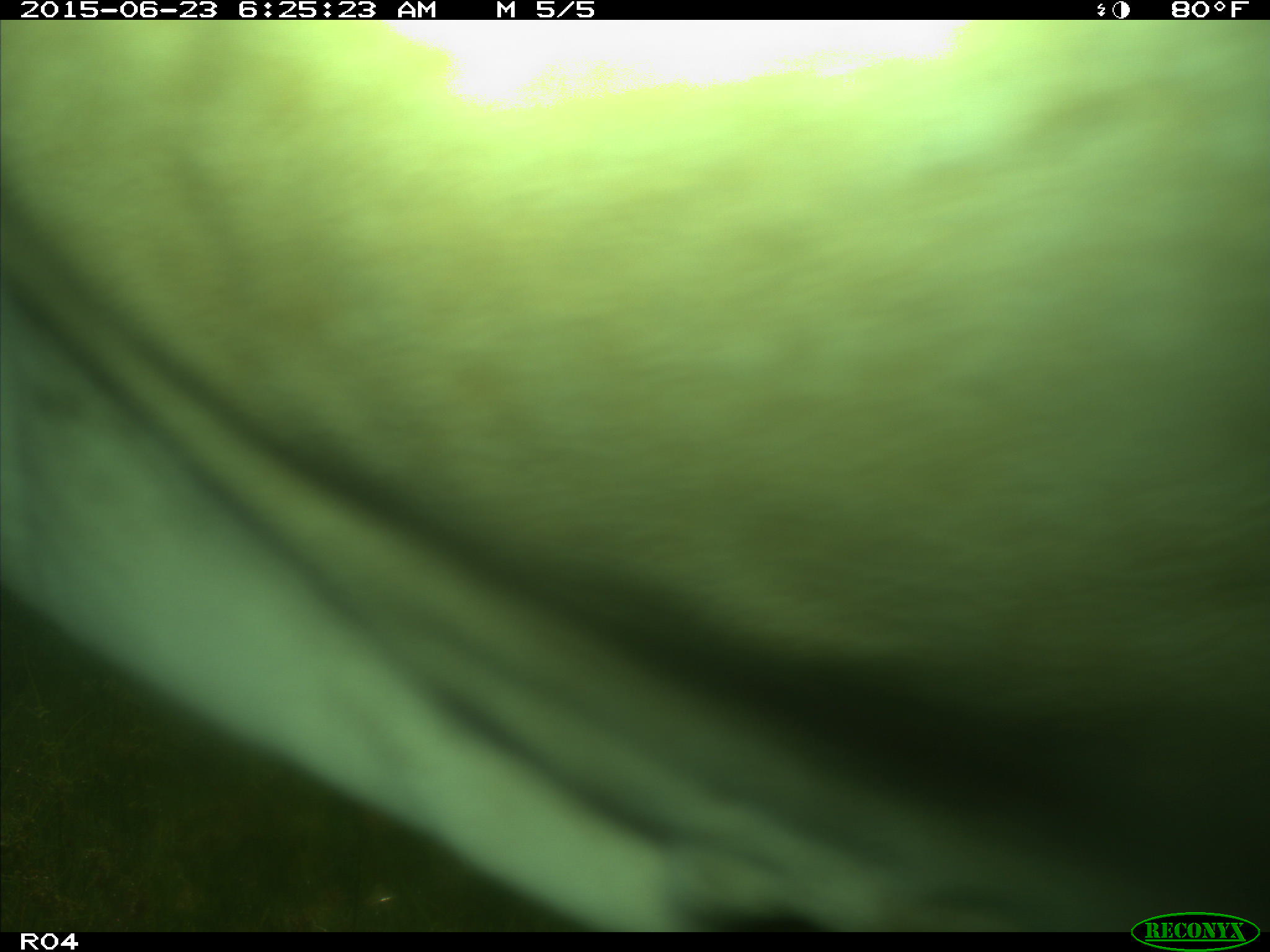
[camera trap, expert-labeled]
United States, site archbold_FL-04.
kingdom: Animalia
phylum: Chordata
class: Mammalia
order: Artiodactyla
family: Bovidae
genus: Bos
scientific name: Bos taurus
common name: domestic cow